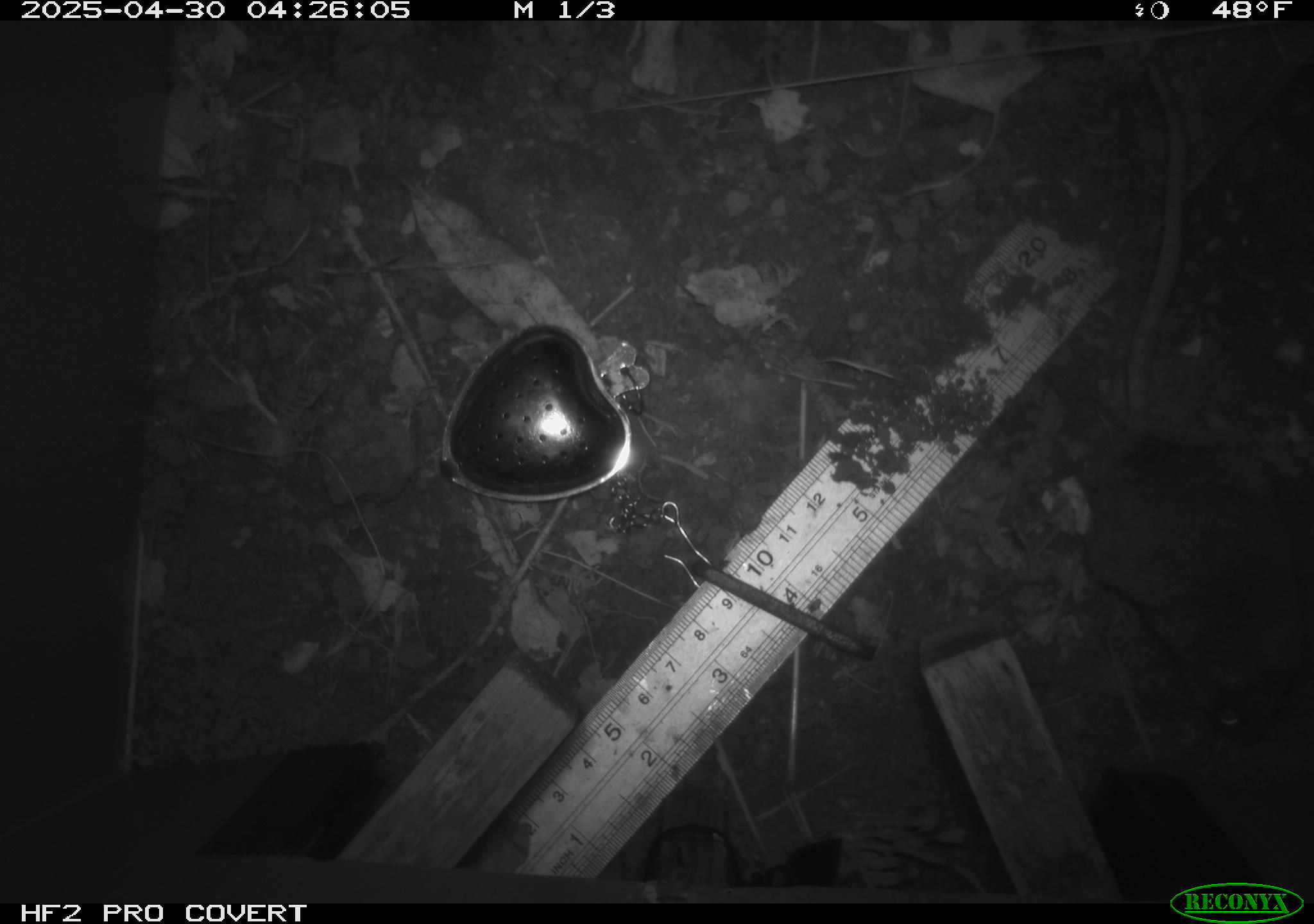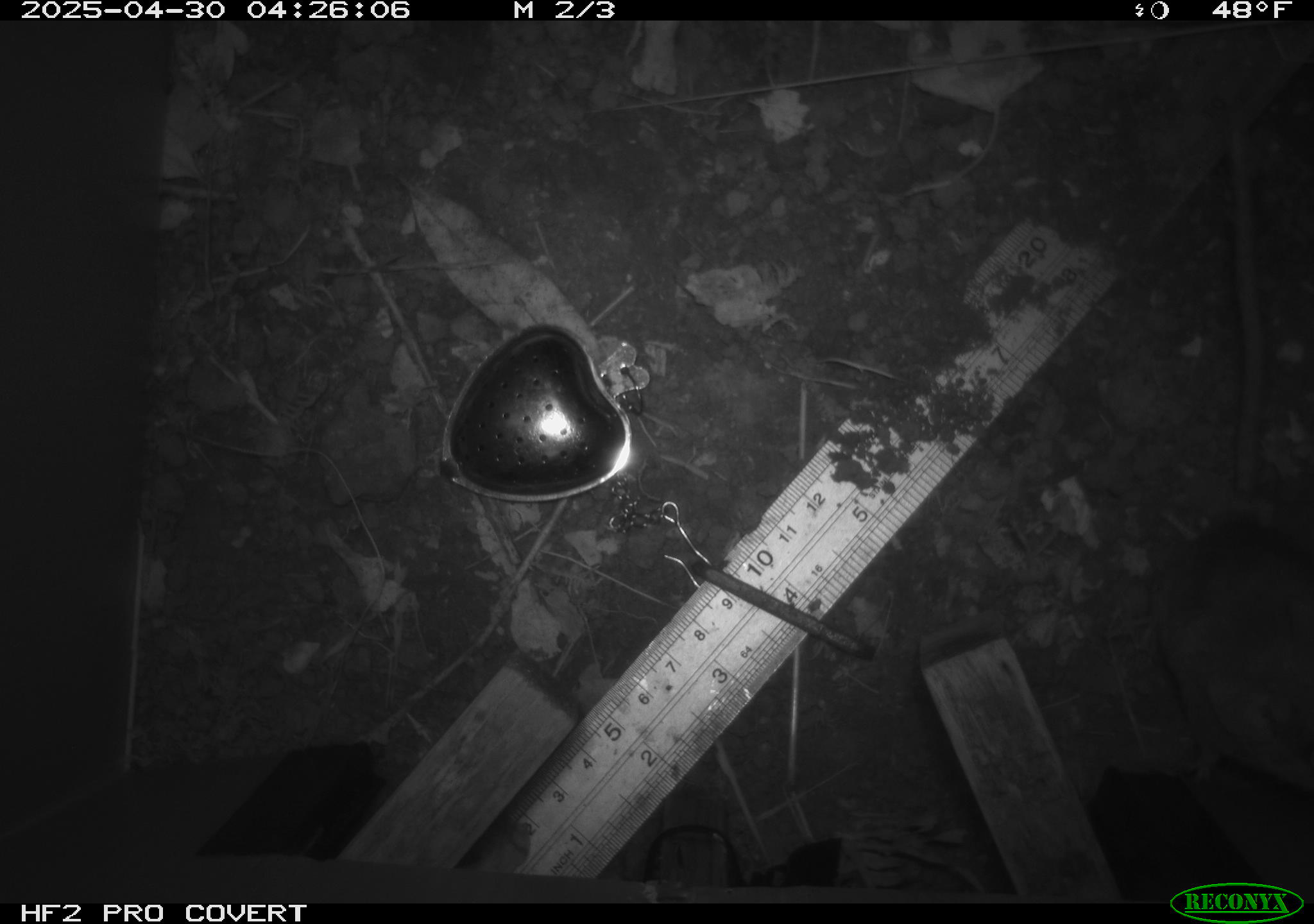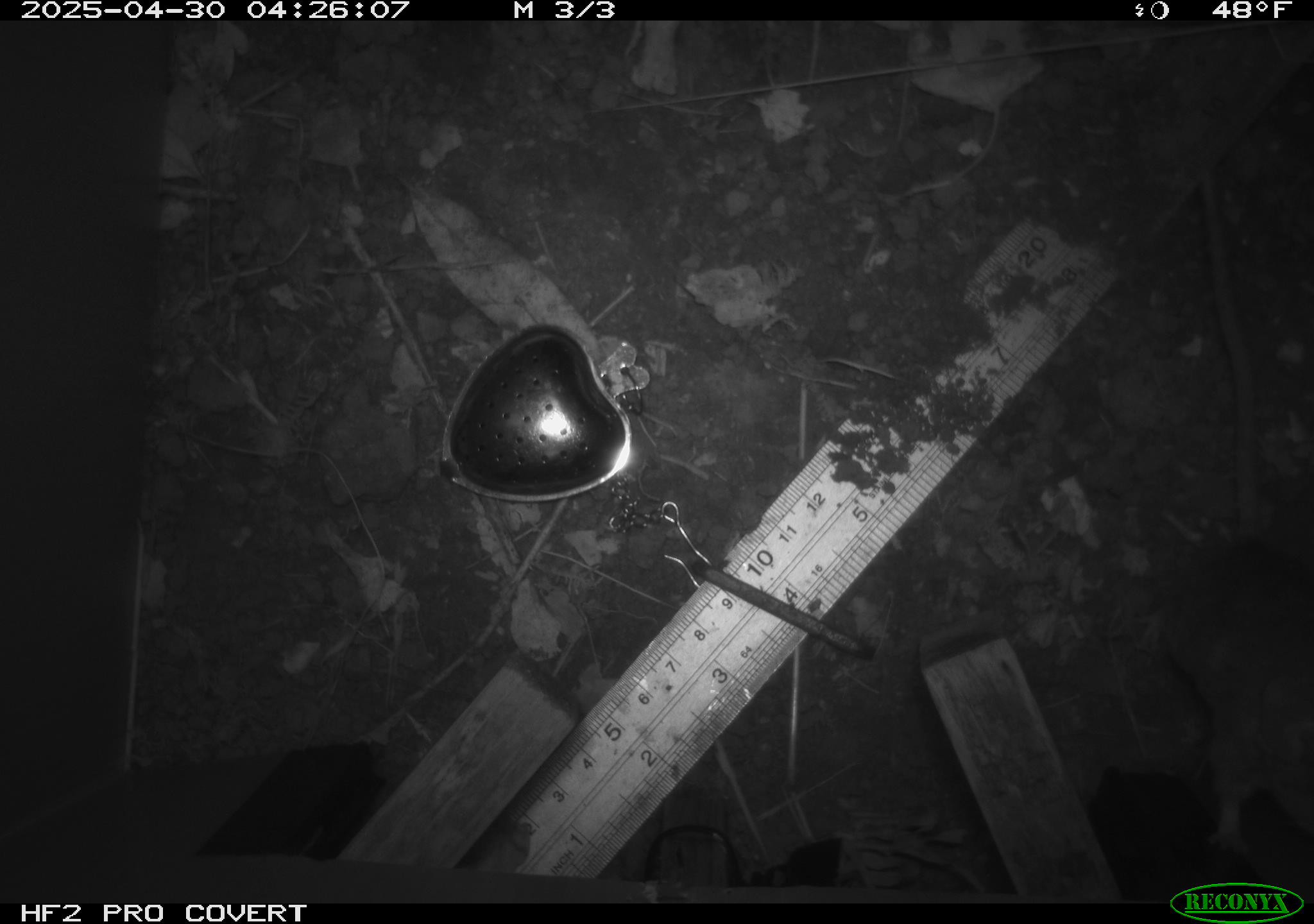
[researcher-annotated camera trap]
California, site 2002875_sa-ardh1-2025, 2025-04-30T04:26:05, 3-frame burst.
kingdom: Animalia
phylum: Chordata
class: Mammalia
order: Rodentia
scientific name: Rodentia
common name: mouse species